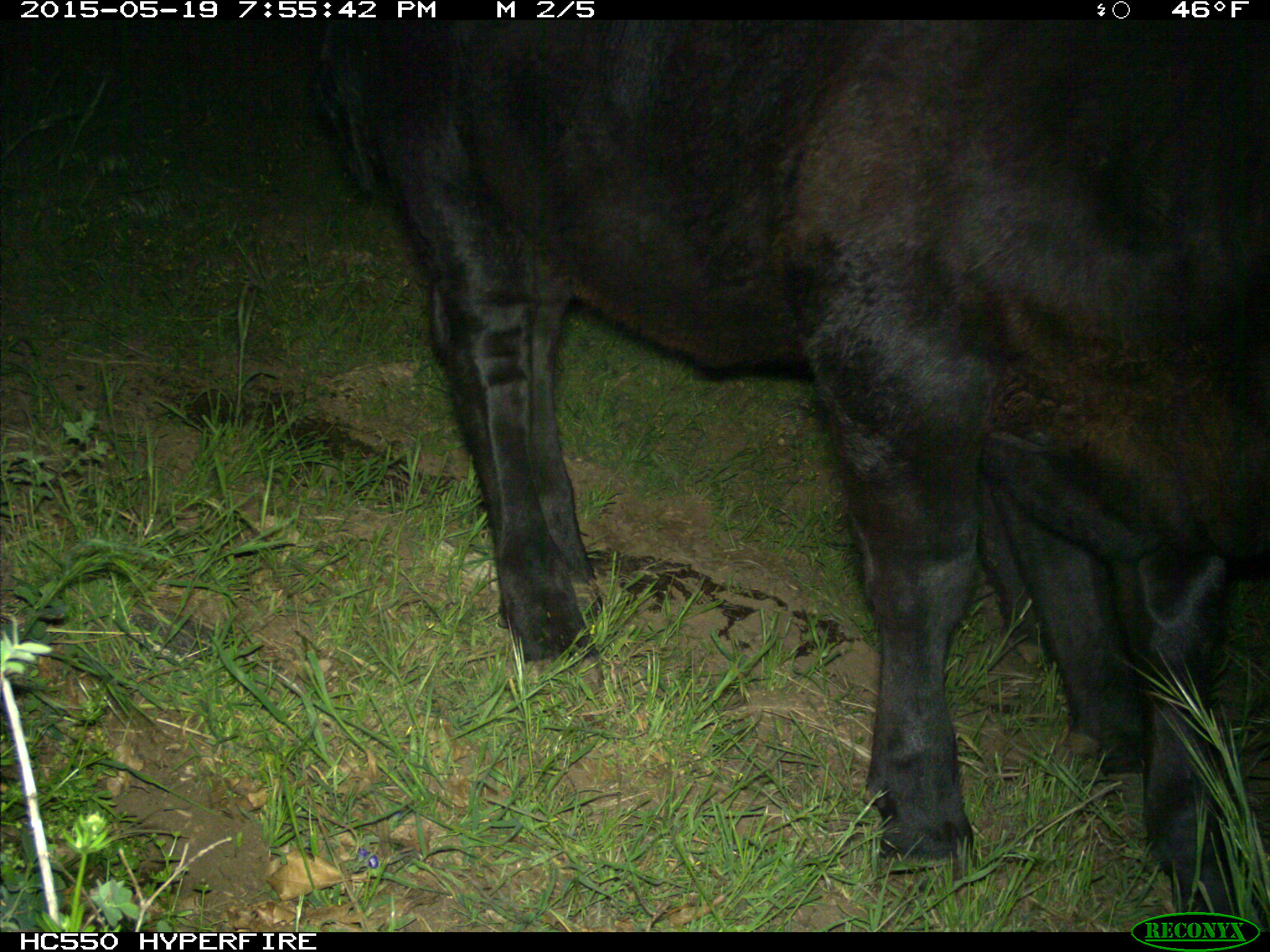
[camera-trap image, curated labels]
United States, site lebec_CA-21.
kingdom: Animalia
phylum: Chordata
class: Mammalia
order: Artiodactyla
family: Bovidae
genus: Bos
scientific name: Bos taurus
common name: domestic cow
Bos taurus (domestic cow).